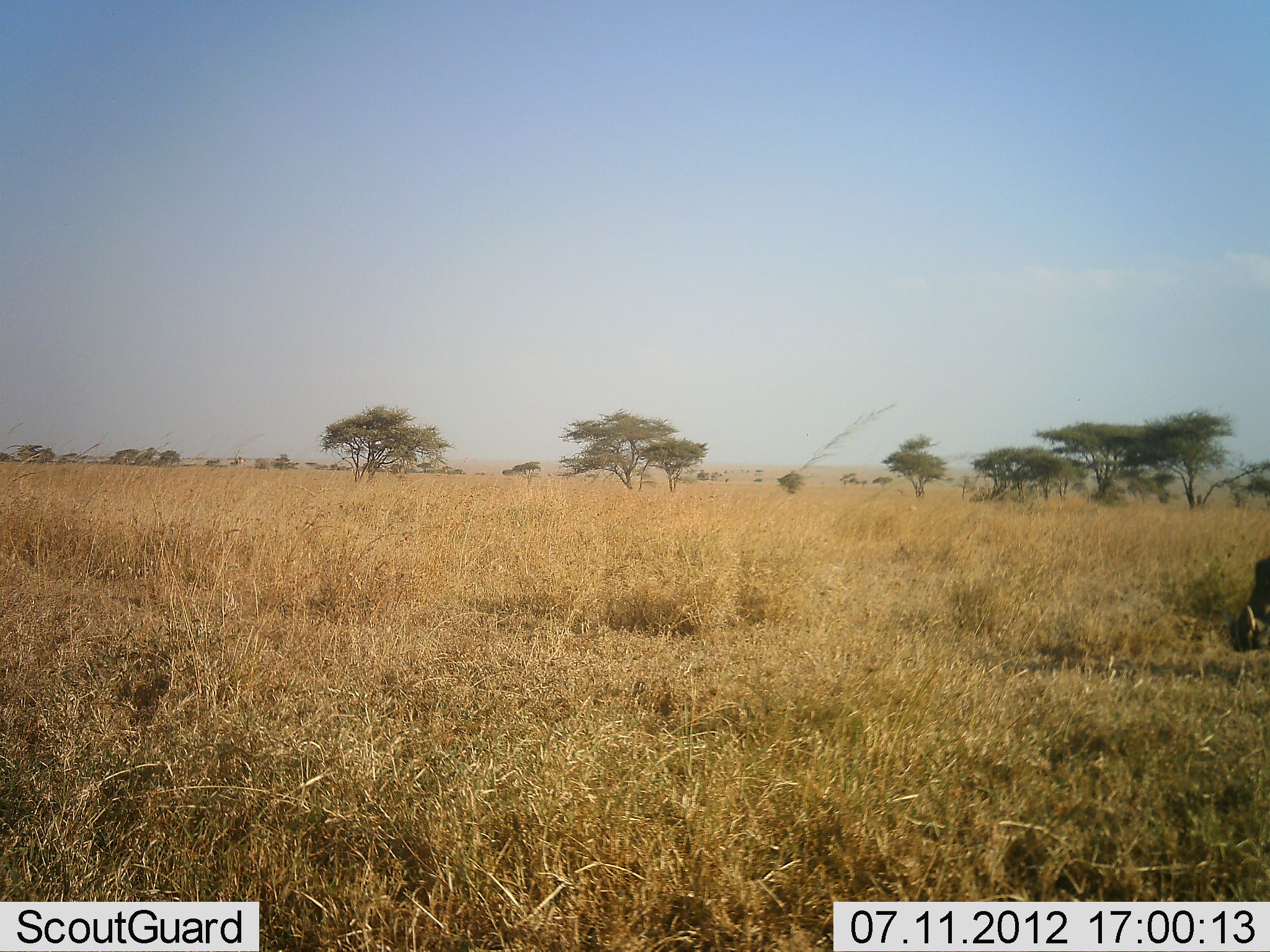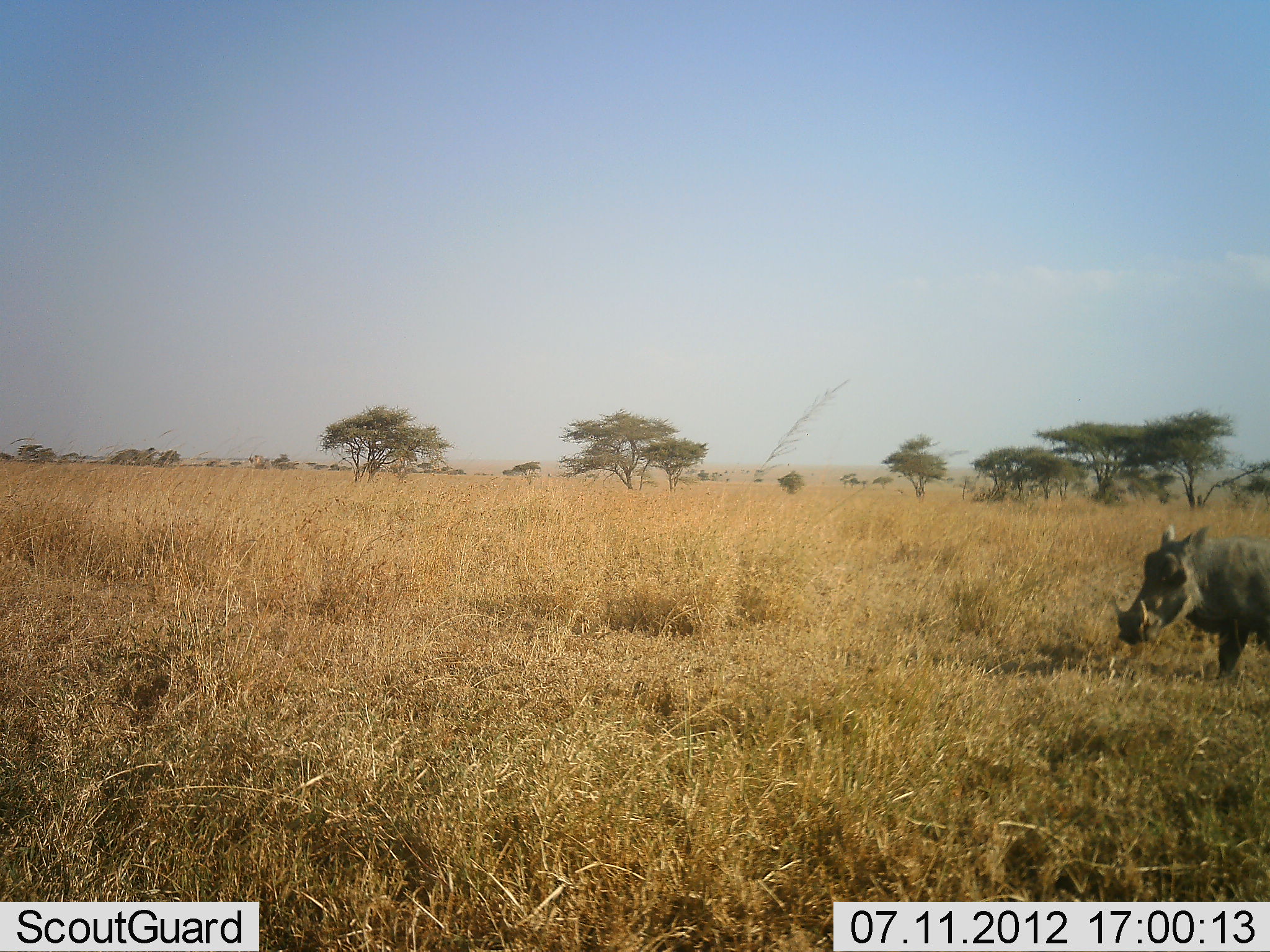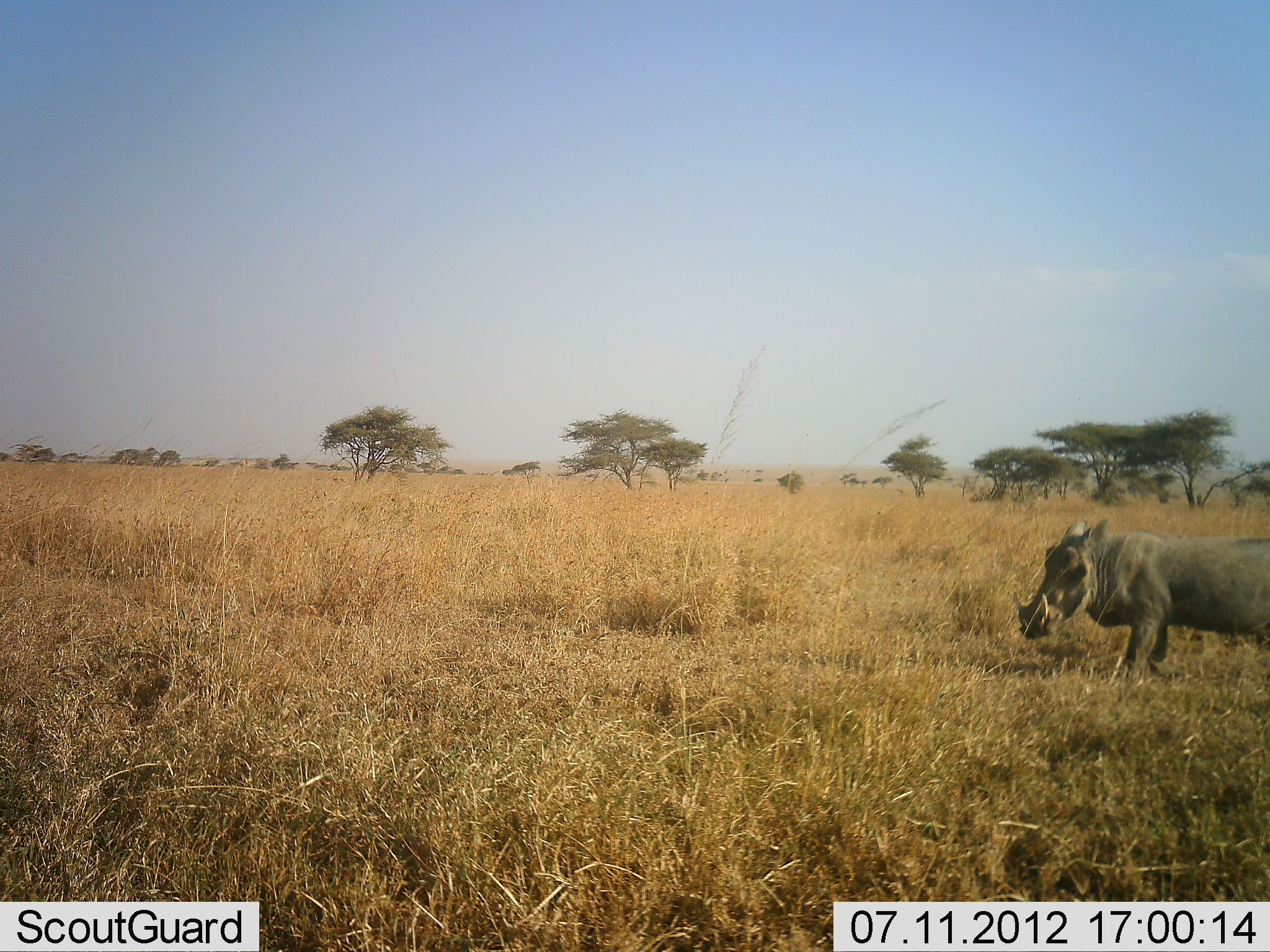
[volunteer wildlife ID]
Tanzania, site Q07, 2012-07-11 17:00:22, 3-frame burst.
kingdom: Animalia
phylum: Chordata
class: Mammalia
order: Artiodactyla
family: Suidae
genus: Phacochoerus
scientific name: Phacochoerus africanus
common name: warthog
Warthog (Phacochoerus africanus), count 1. Behavior (volunteer vote fractions): standing 20%, resting 0%, moving 90%, interacting 0%. Young present (vote fraction): 0%. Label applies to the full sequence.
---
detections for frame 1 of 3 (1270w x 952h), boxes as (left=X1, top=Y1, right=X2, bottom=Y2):
animal: (left=1234, top=554, right=1270, bottom=653)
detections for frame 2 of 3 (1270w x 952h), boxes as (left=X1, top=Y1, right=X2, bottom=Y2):
animal: (left=1108, top=523, right=1270, bottom=678)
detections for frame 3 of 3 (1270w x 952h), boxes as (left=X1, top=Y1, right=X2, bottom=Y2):
animal: (left=1010, top=518, right=1269, bottom=691)